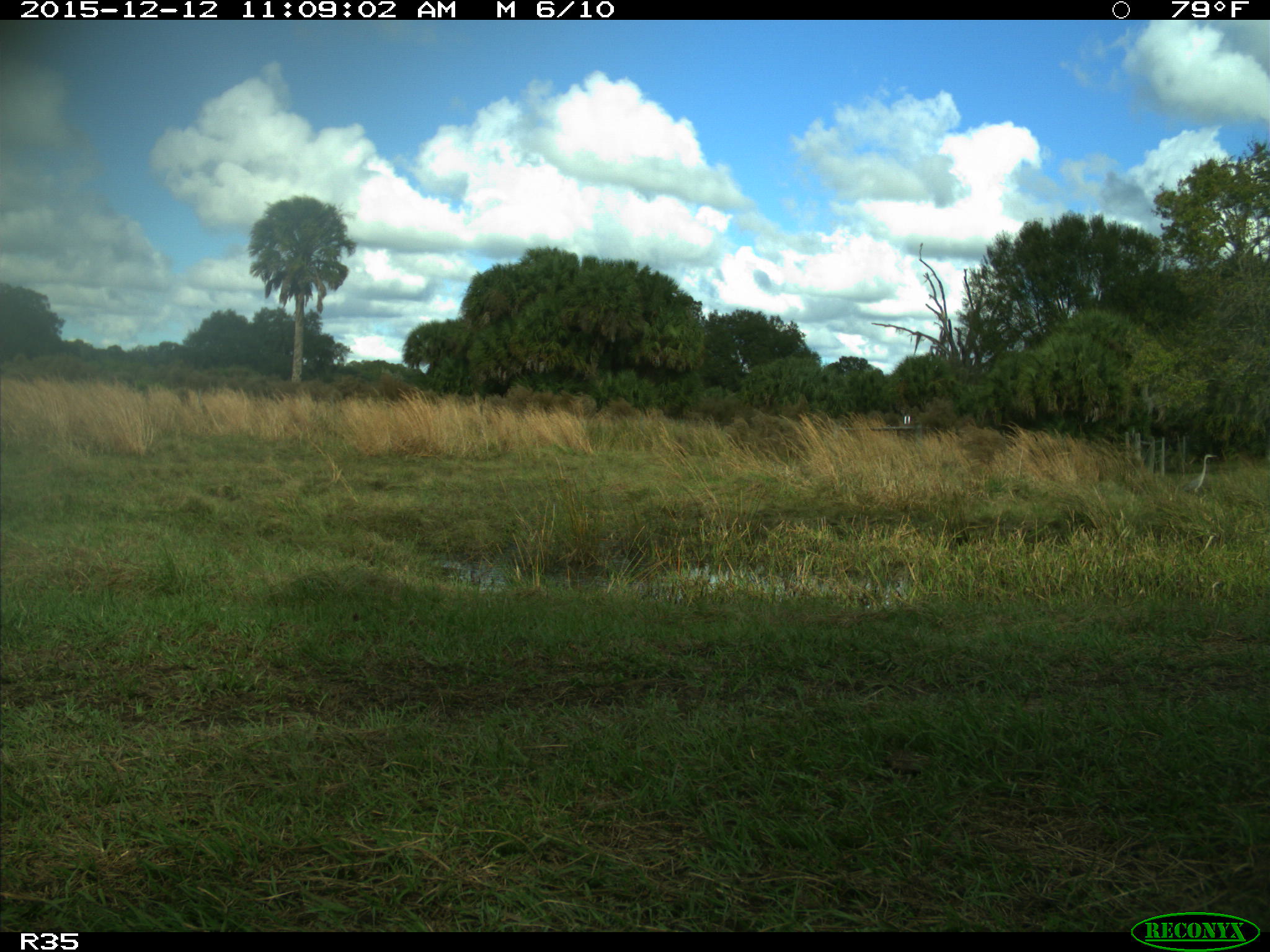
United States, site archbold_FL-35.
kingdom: Animalia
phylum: Chordata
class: Aves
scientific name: Aves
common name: birds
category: unidentified bird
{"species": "unidentified bird (birds) (Aves)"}